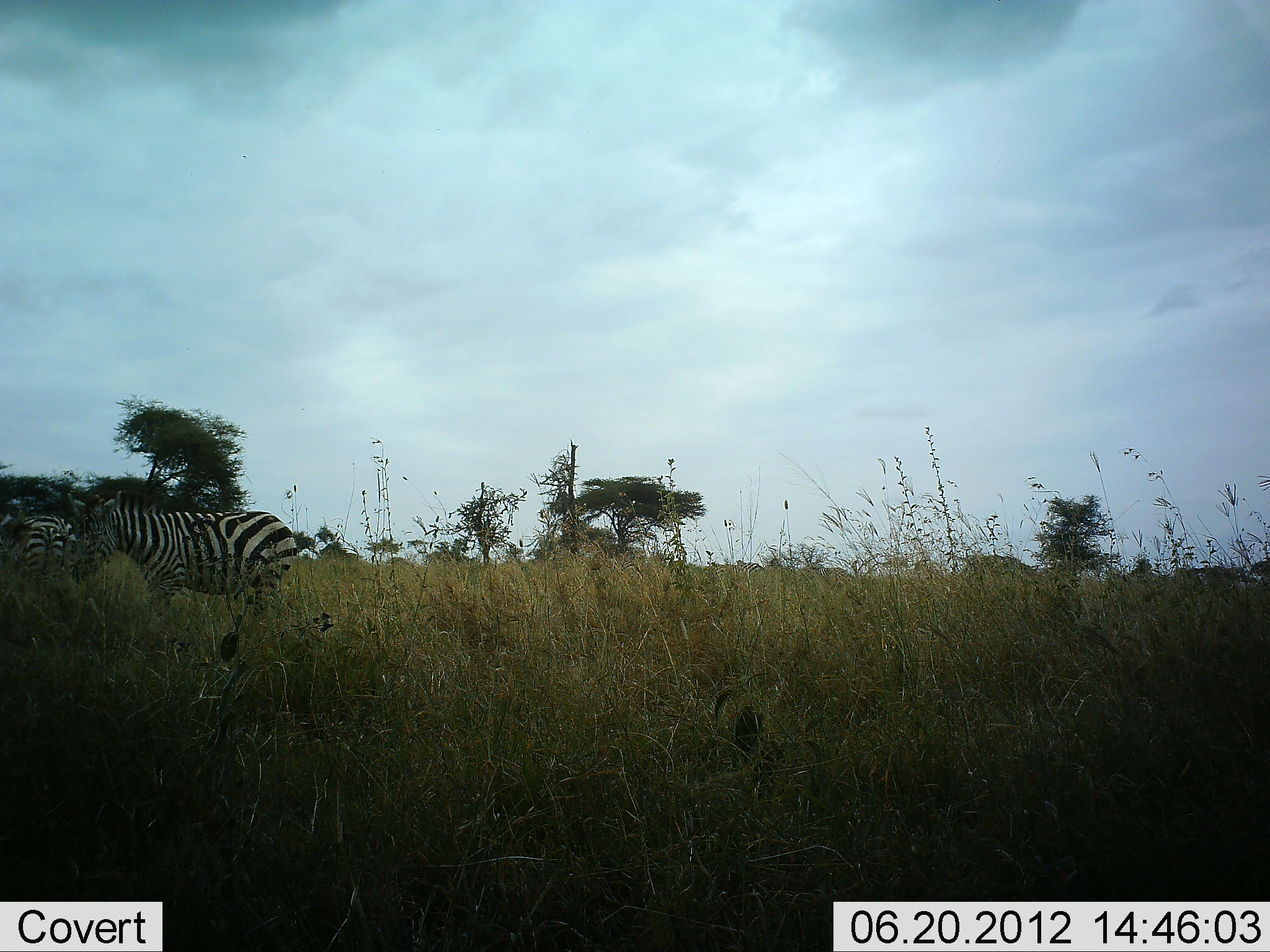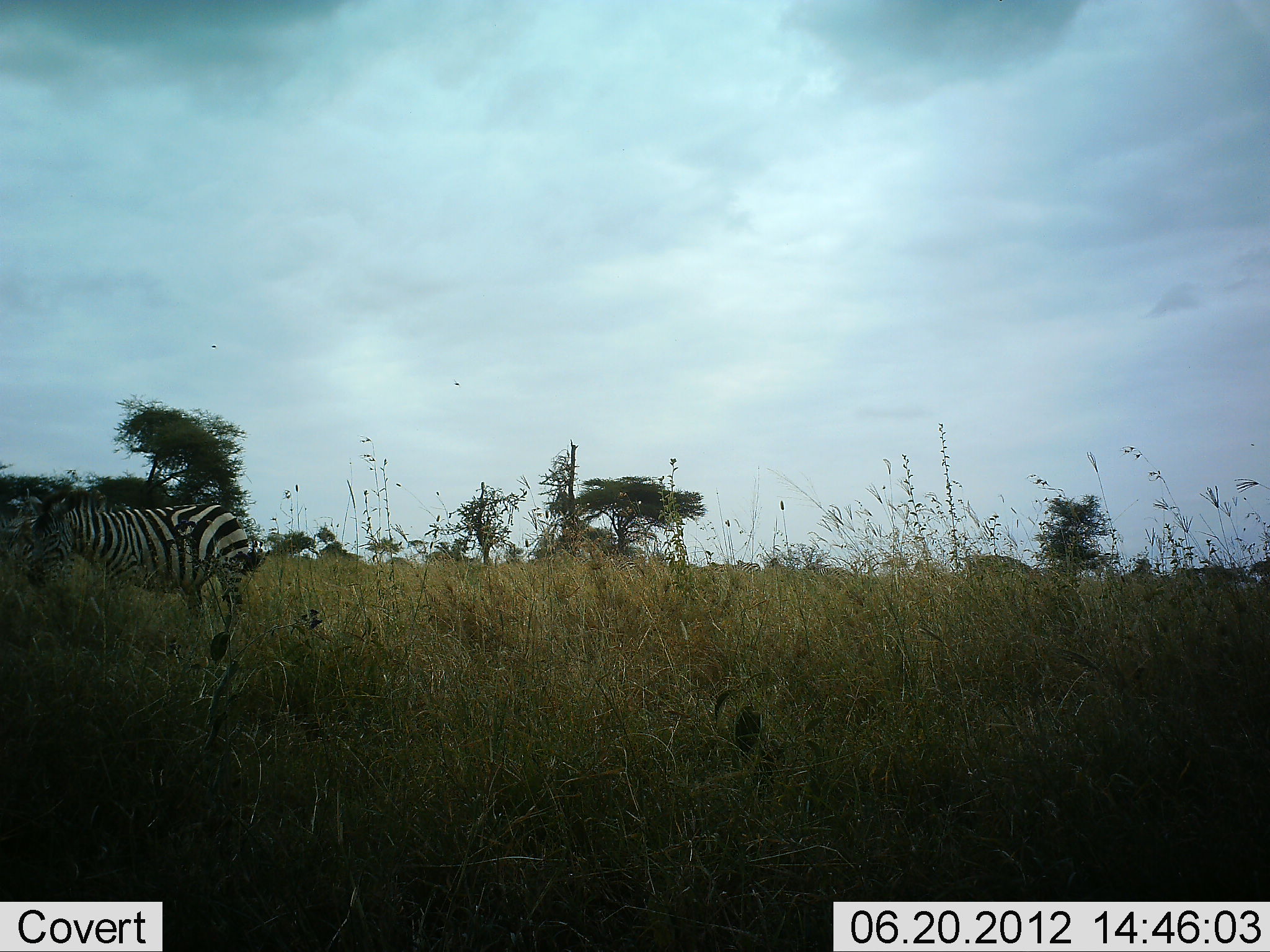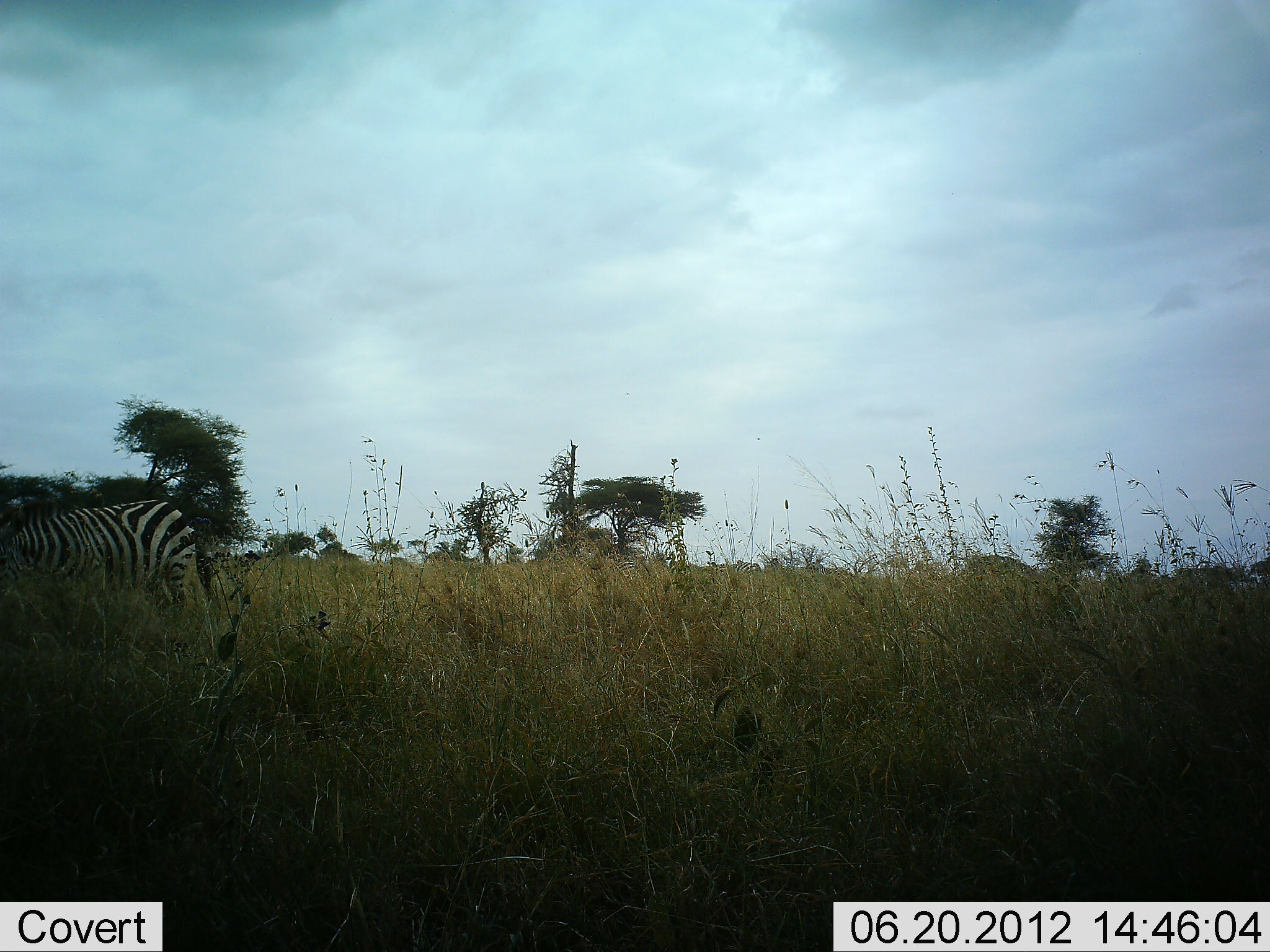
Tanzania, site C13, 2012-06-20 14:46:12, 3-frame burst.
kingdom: Animalia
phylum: Chordata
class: Mammalia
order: Perissodactyla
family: Equidae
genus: Equus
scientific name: Equus quagga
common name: plains zebra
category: zebra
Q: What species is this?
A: Zebra (plains zebra) (Equus quagga).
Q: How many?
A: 2.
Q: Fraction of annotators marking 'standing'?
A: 36%.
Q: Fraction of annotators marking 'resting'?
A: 0%.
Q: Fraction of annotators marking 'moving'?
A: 82%.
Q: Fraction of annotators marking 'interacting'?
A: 0%.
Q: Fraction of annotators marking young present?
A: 0%.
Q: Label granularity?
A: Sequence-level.